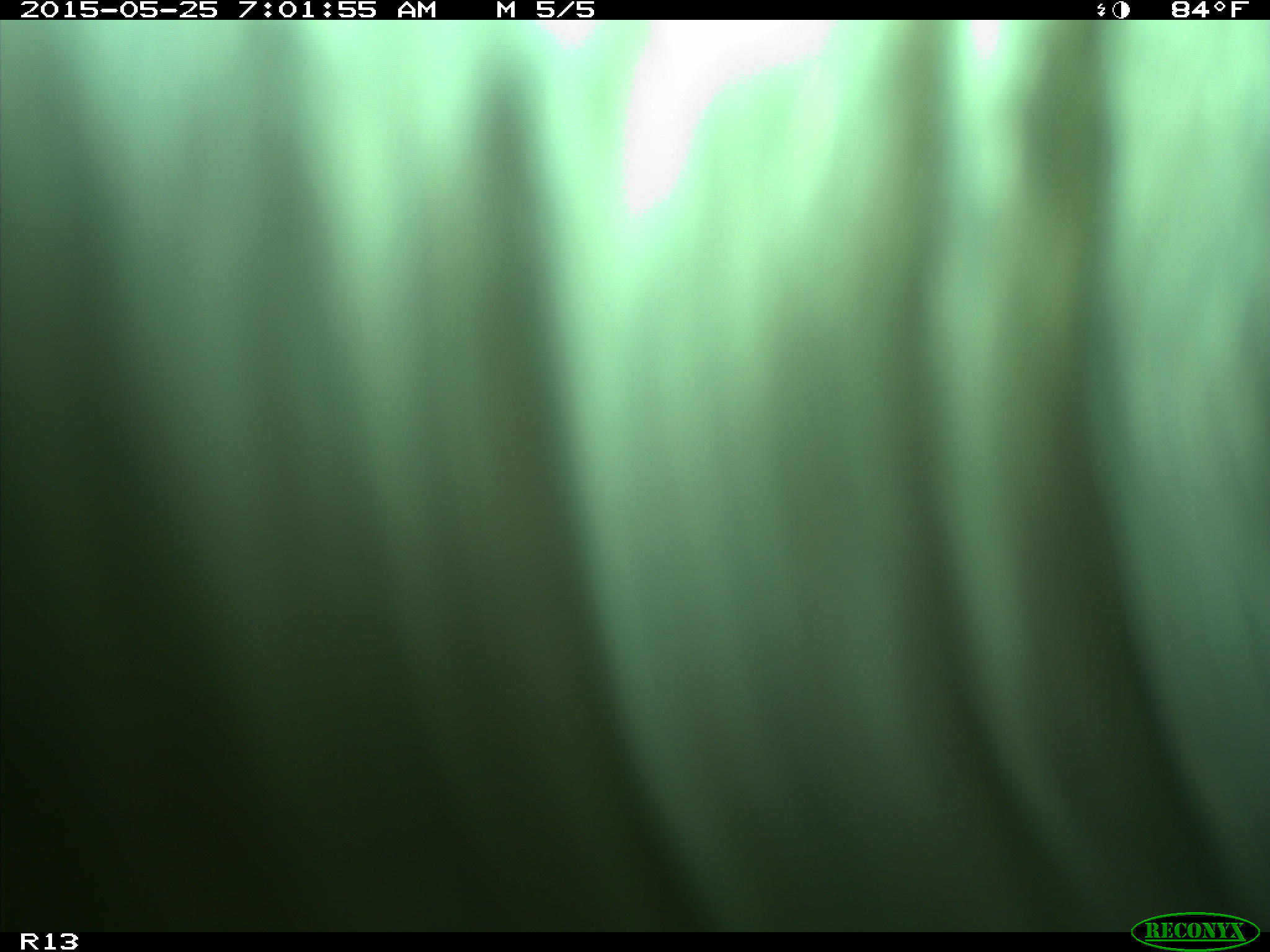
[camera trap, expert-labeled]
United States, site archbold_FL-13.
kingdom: Animalia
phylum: Chordata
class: Mammalia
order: Artiodactyla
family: Bovidae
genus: Bos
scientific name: Bos taurus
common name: domestic cow